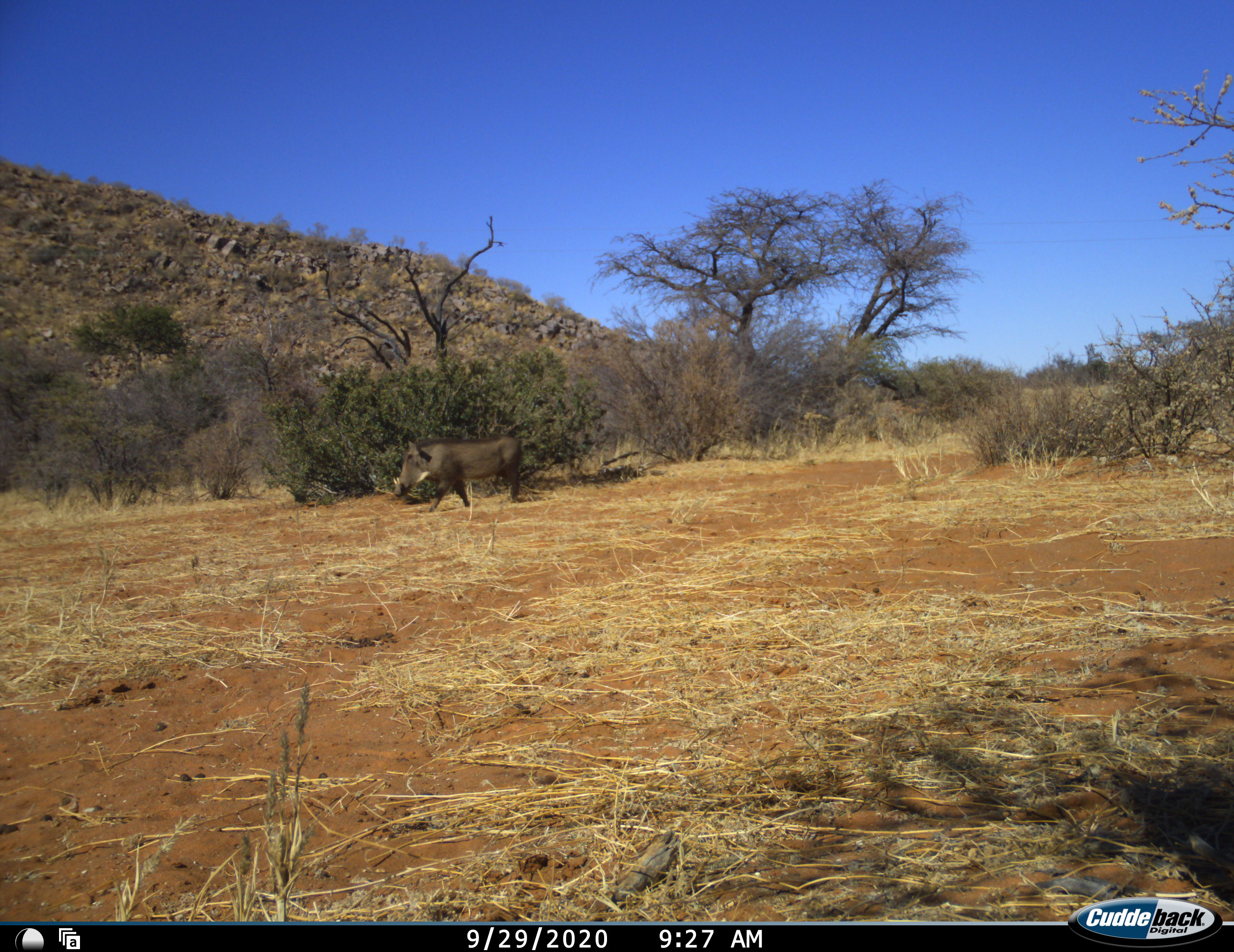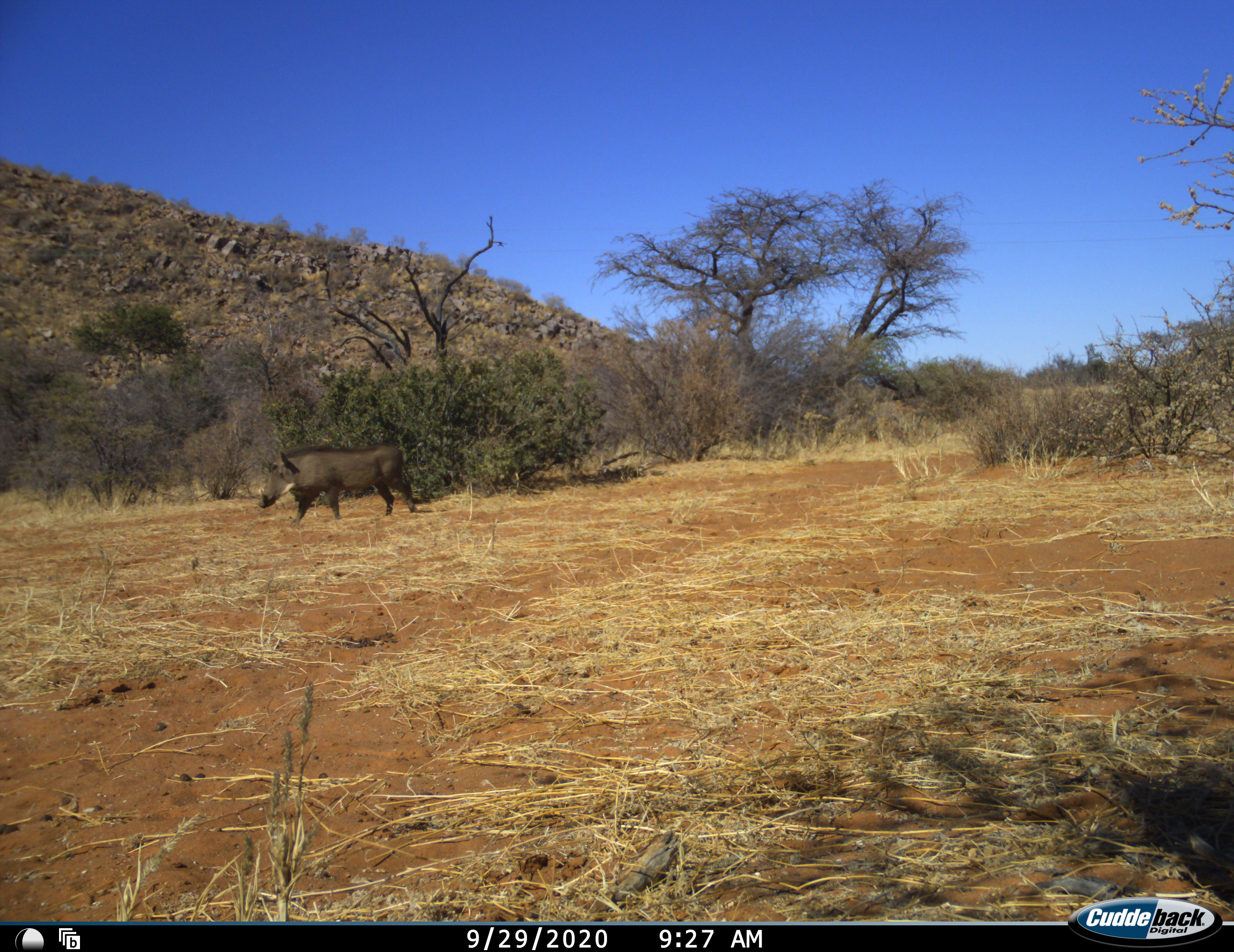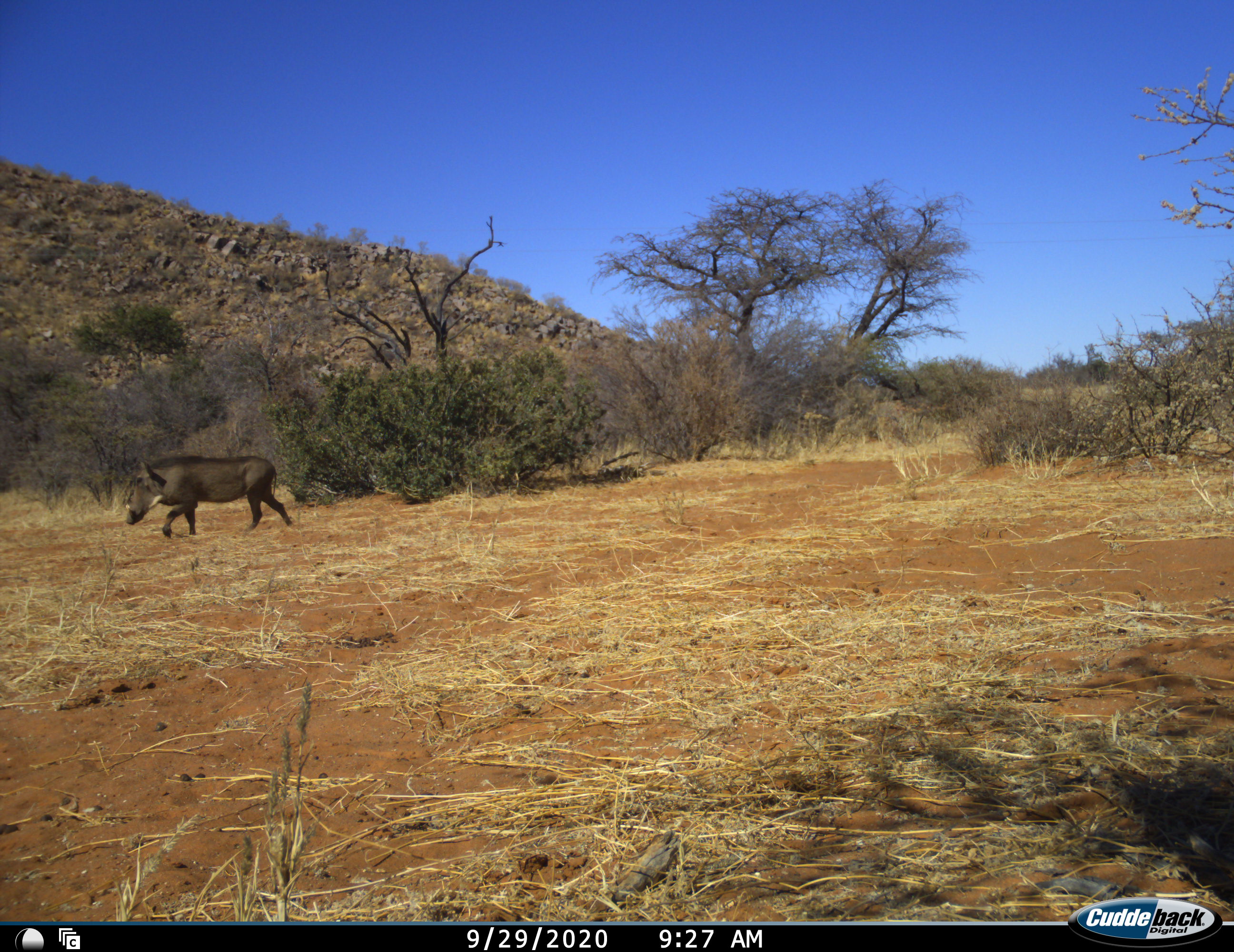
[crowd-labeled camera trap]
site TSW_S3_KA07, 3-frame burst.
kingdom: Animalia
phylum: Chordata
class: Mammalia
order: Artiodactyla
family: Suidae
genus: Phacochoerus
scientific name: Phacochoerus africanus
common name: warthog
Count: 2.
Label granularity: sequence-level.